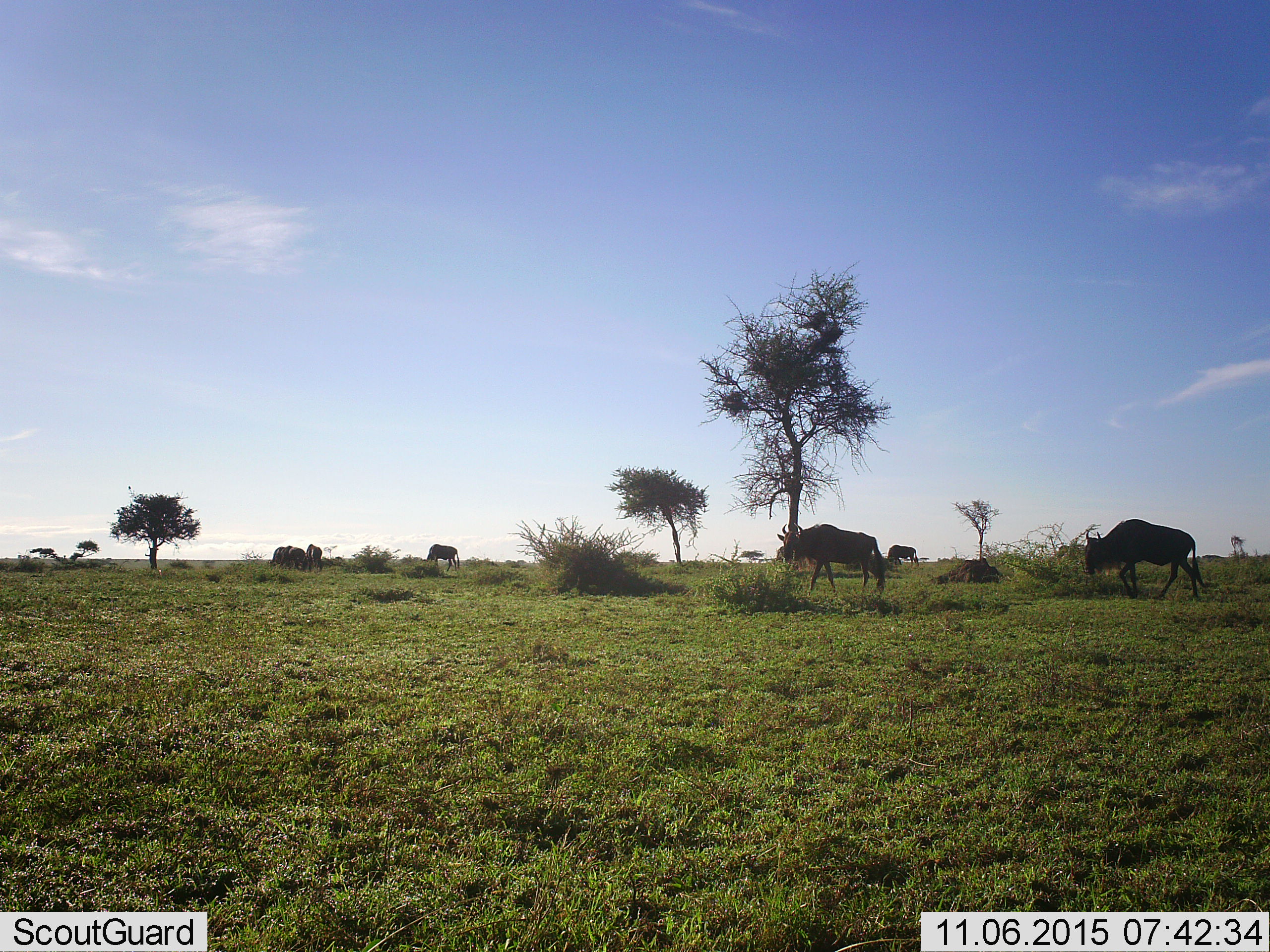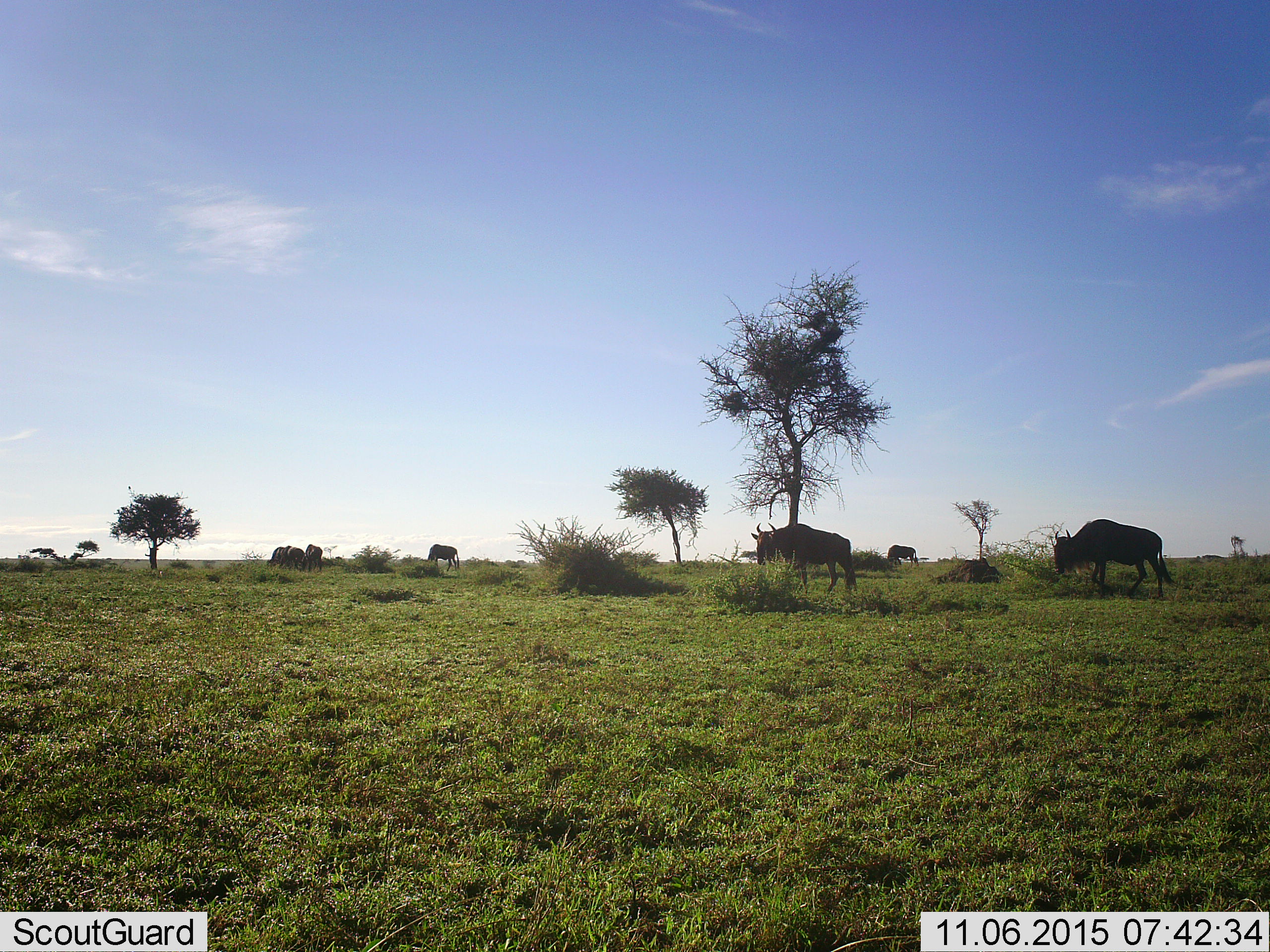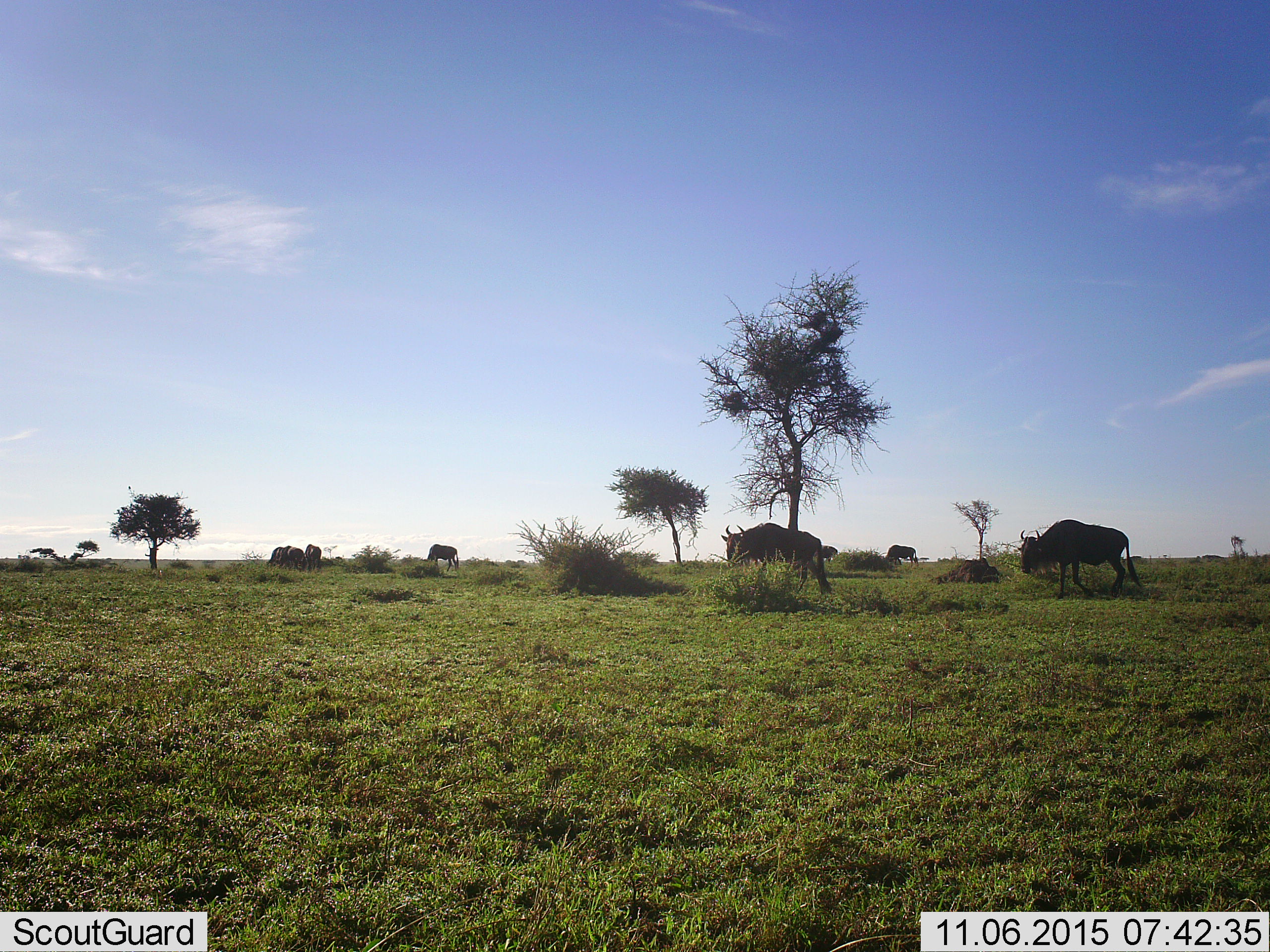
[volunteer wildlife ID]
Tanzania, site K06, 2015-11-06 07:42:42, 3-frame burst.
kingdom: Animalia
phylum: Chordata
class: Mammalia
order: Artiodactyla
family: Bovidae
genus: Connochaetes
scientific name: Connochaetes taurinus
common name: blue wildebeest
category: wildebeest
Wildebeest (blue wildebeest) (Connochaetes taurinus), count 7. Behavior (volunteer vote fractions): standing 44%, resting 0%, moving 78%, interacting 0%. Young present (vote fraction): 0%. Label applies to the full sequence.